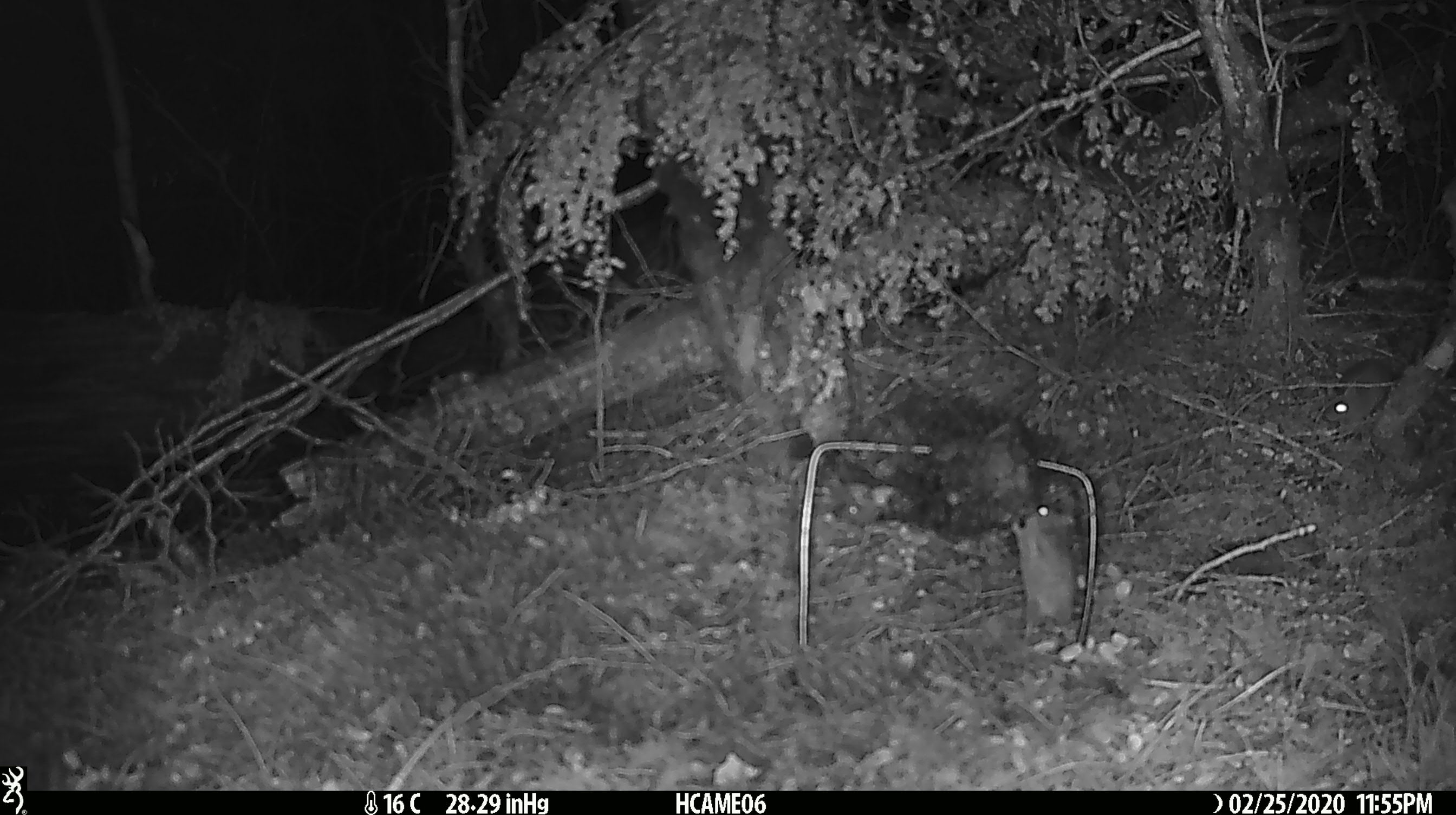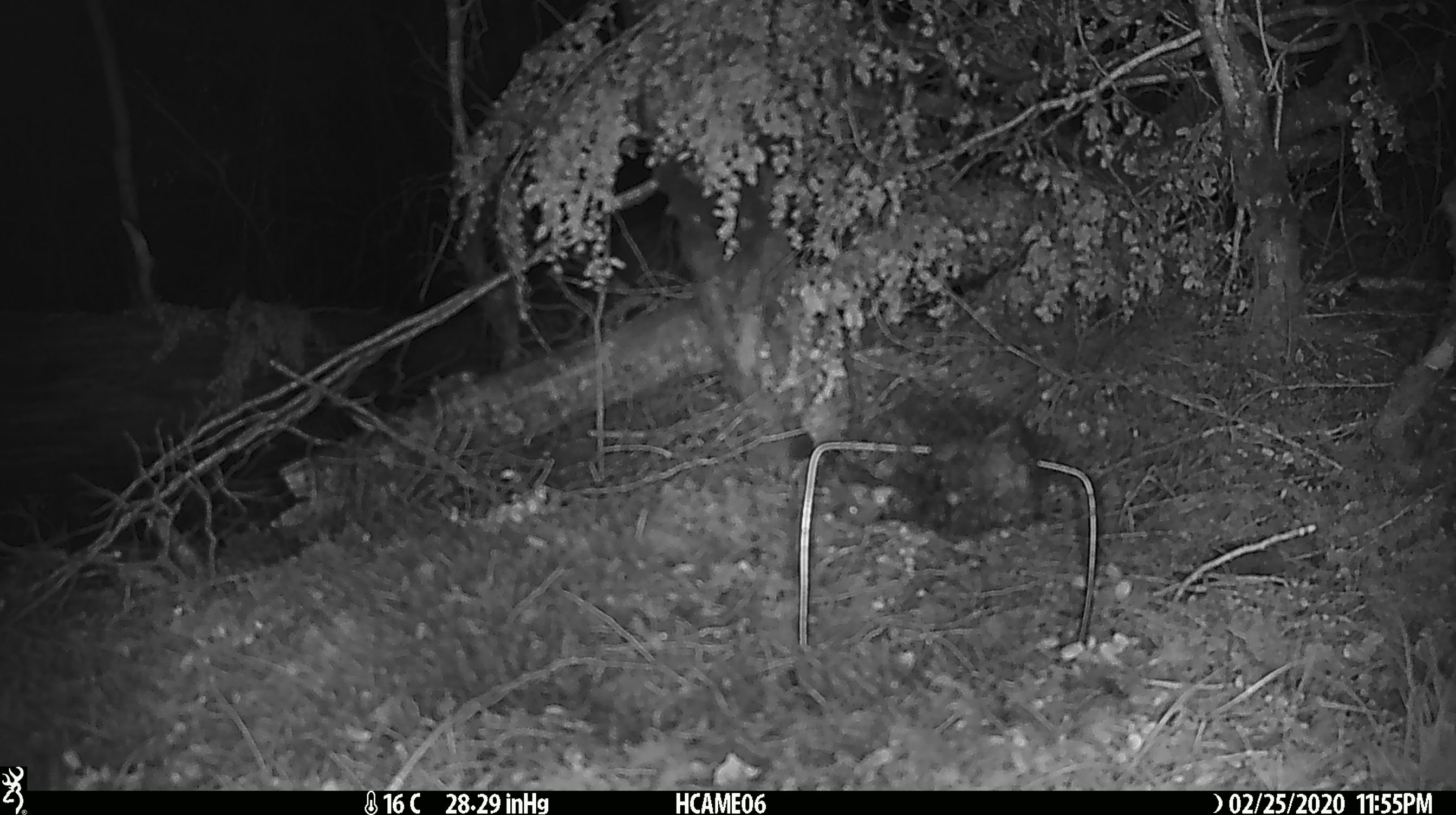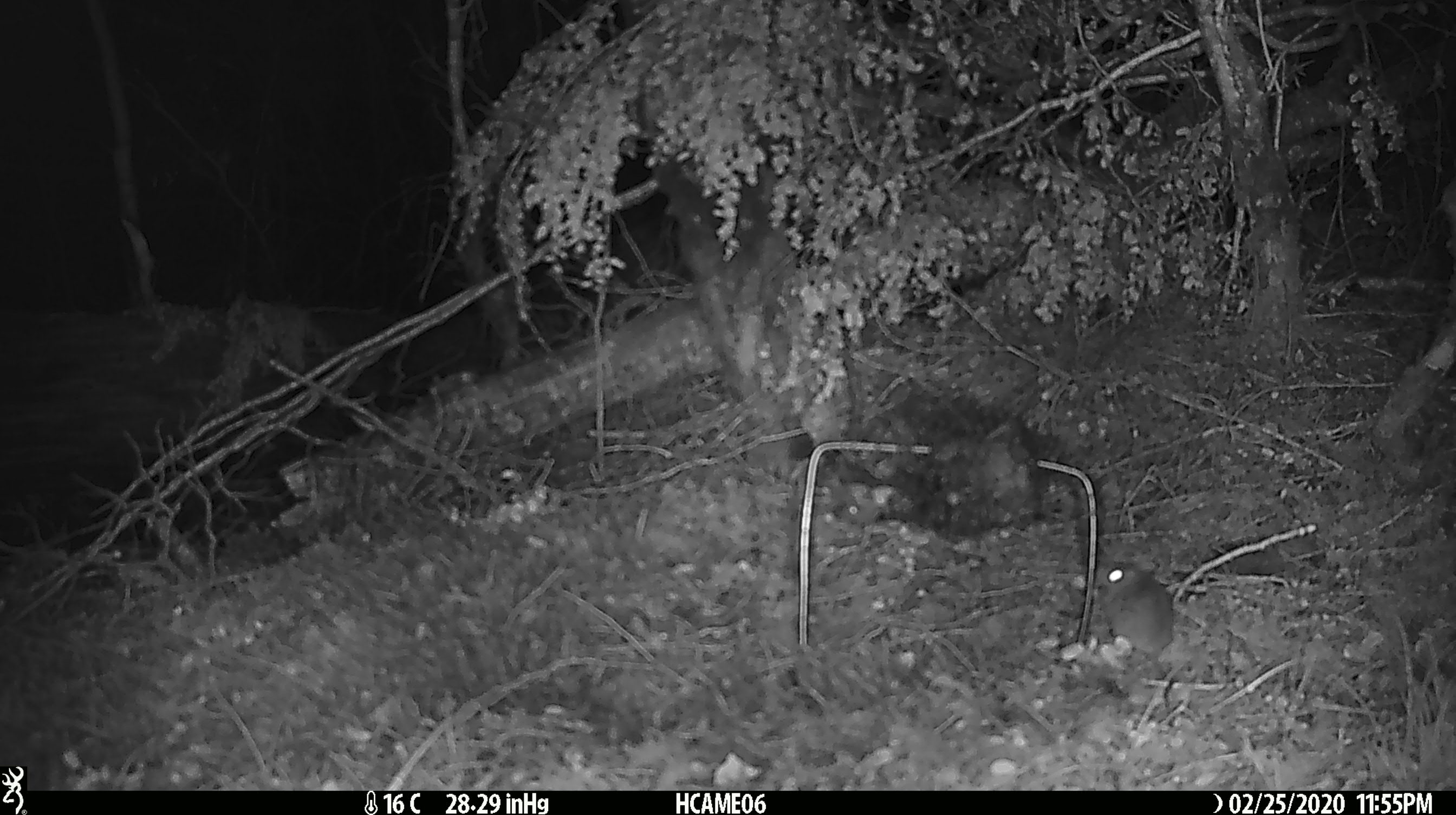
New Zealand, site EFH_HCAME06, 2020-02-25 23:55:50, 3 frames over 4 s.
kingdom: Animalia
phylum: Chordata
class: Mammalia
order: Rodentia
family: Muridae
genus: Mus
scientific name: Mus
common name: mouse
Mouse (Mus).